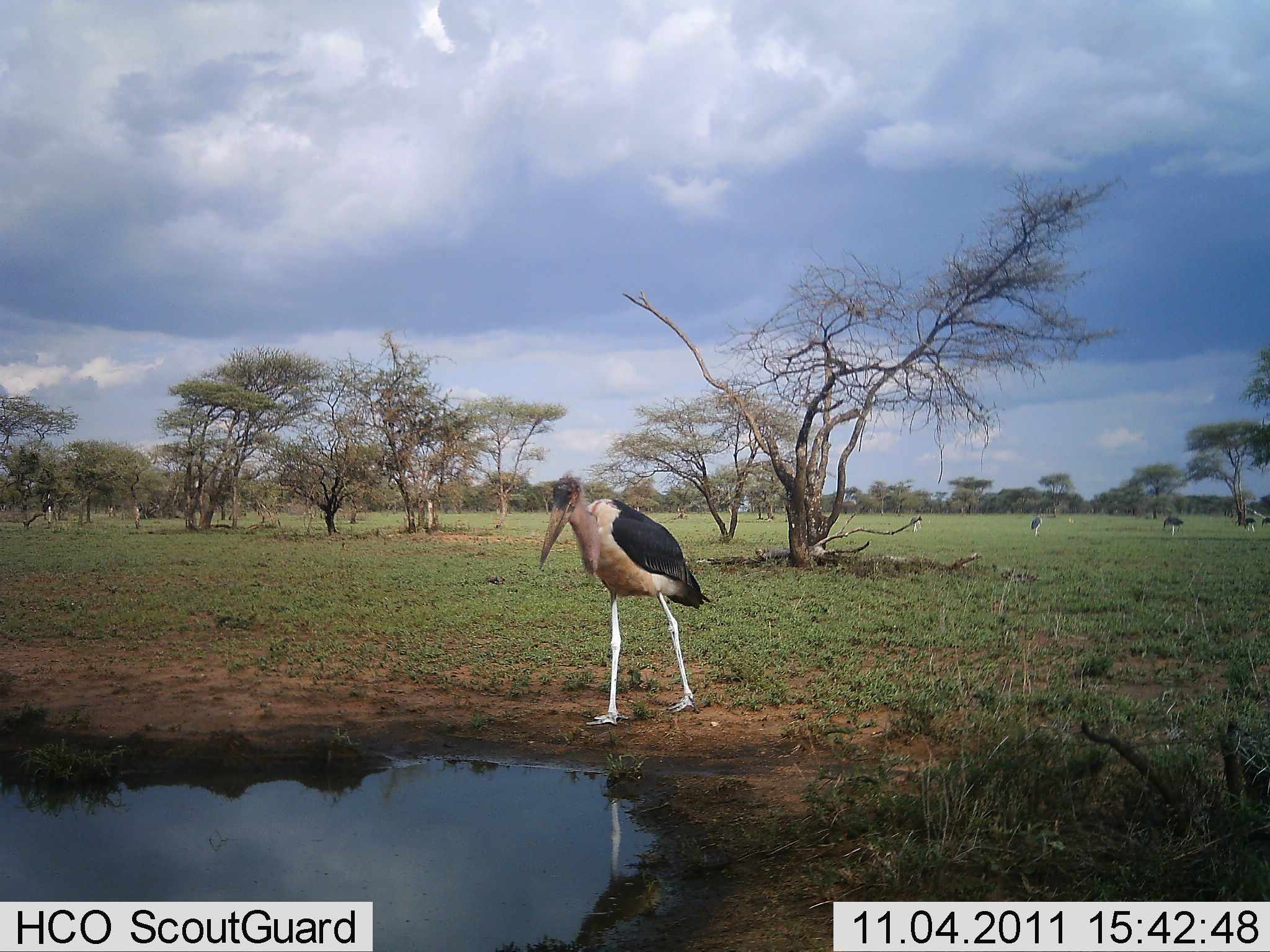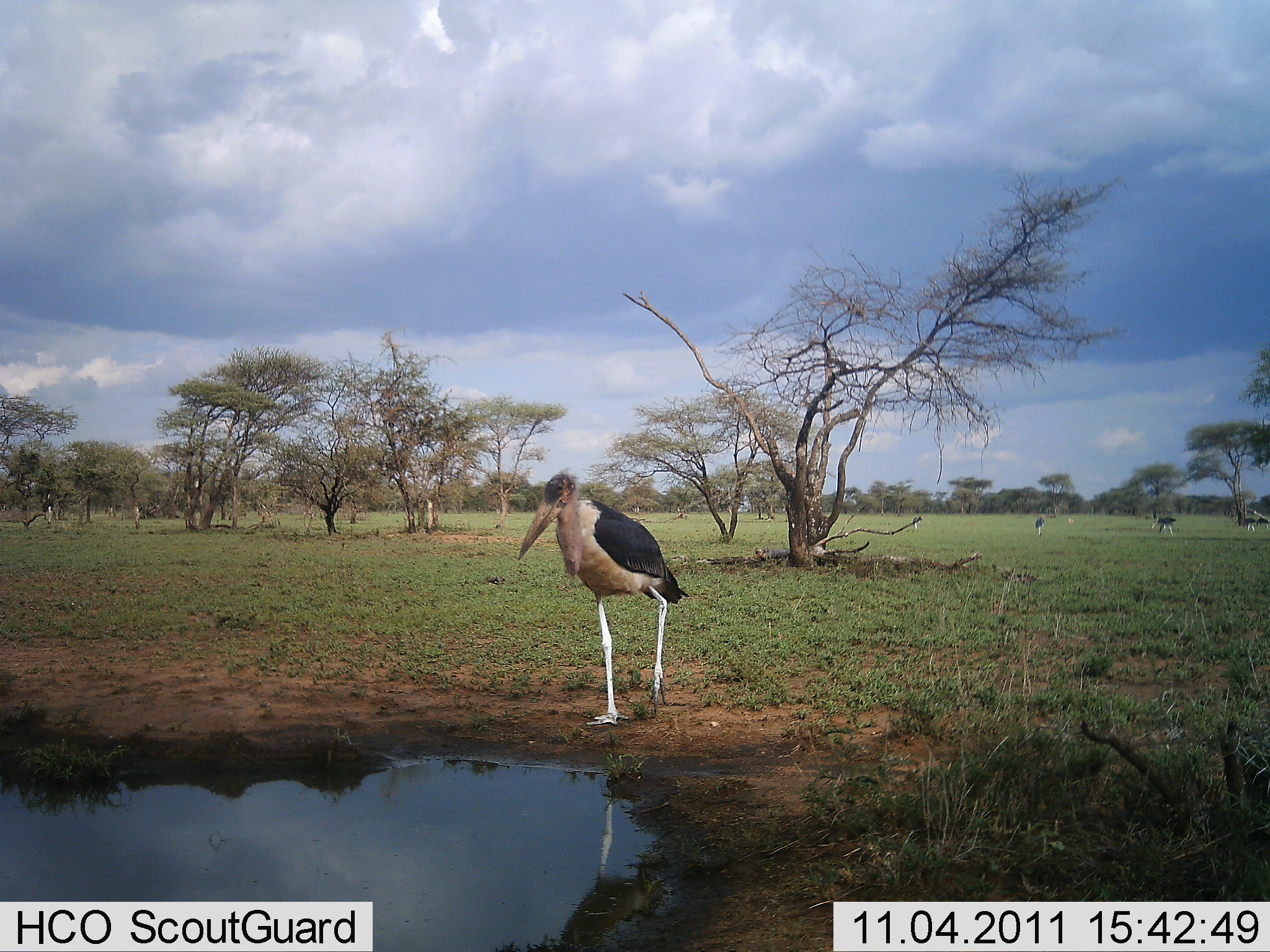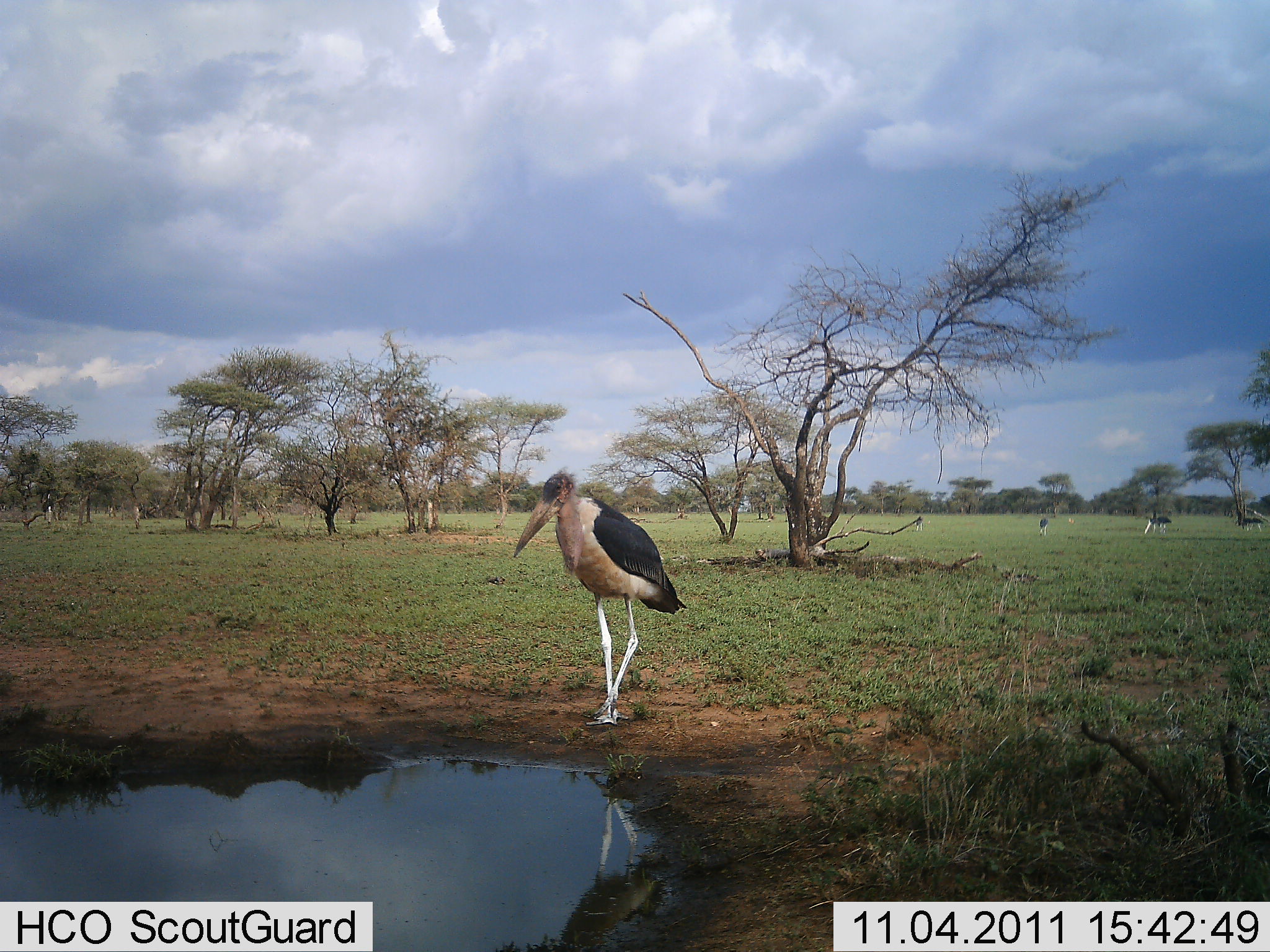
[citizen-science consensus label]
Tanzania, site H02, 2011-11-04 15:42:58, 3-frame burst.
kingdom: Animalia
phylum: Chordata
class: Aves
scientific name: Aves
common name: bird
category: otherbird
Otherbird (bird) (Aves), count 1. Behavior (volunteer vote fractions): standing 62%, resting 0%, moving 38%, interacting 0%. Young present (vote fraction): 0%. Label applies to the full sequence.